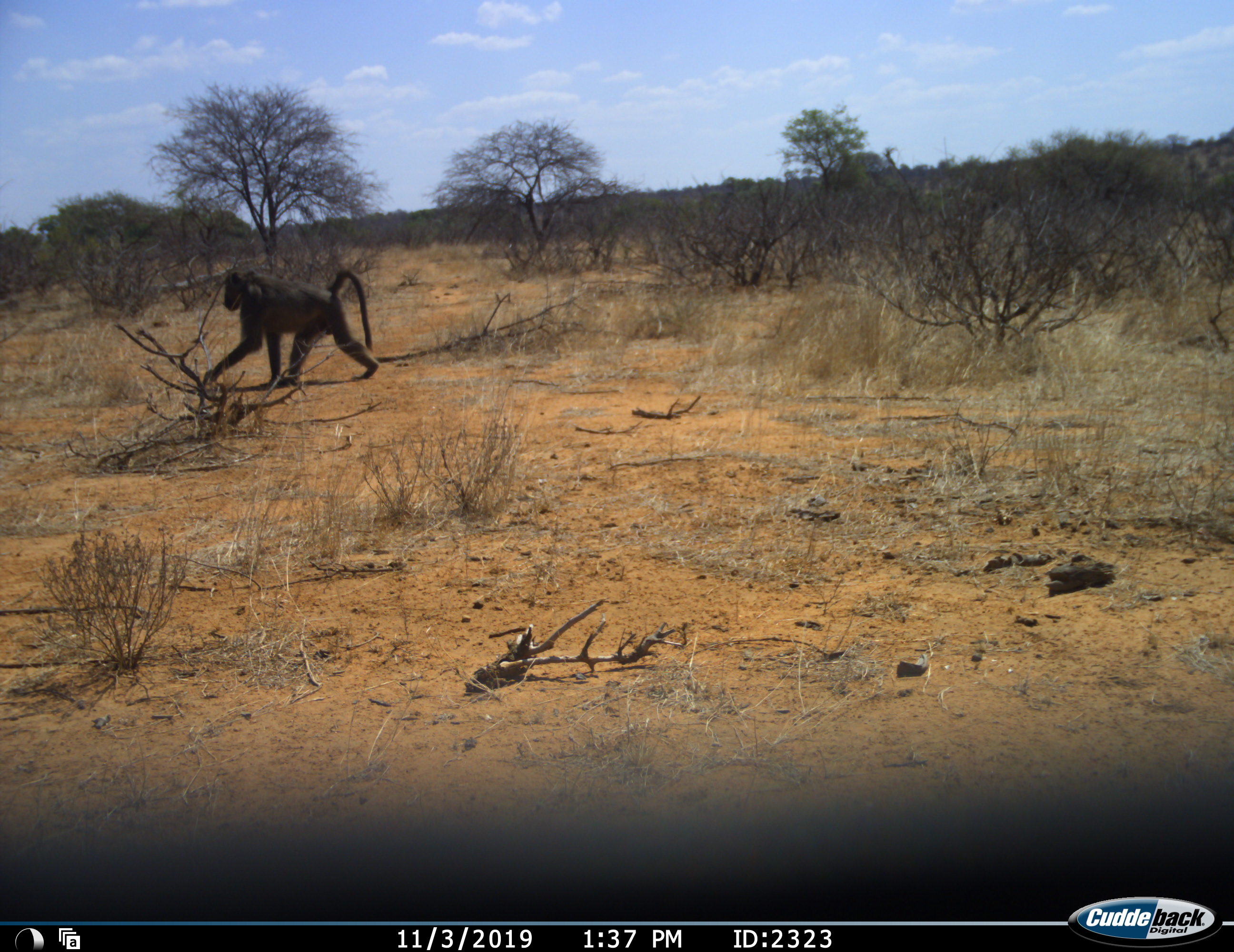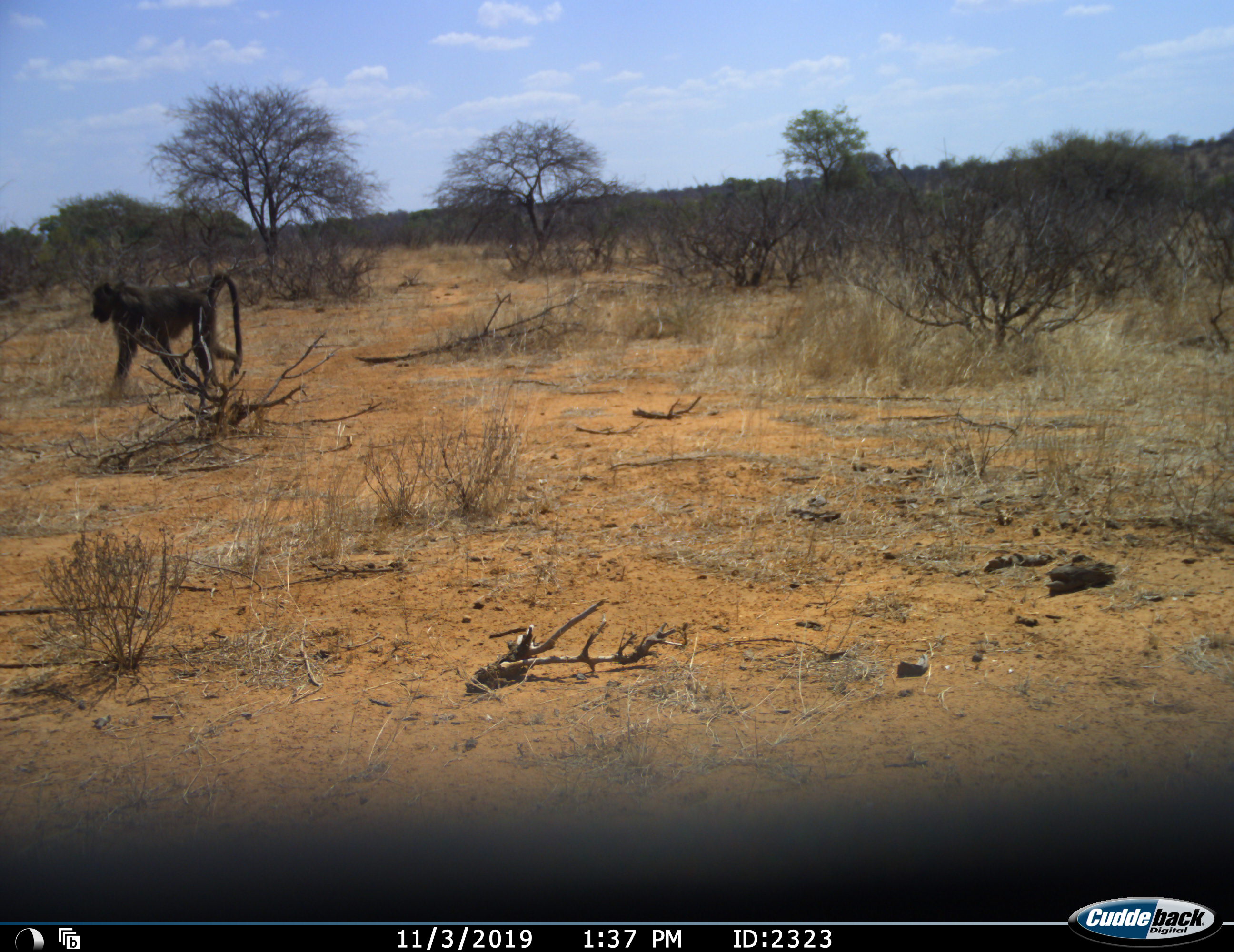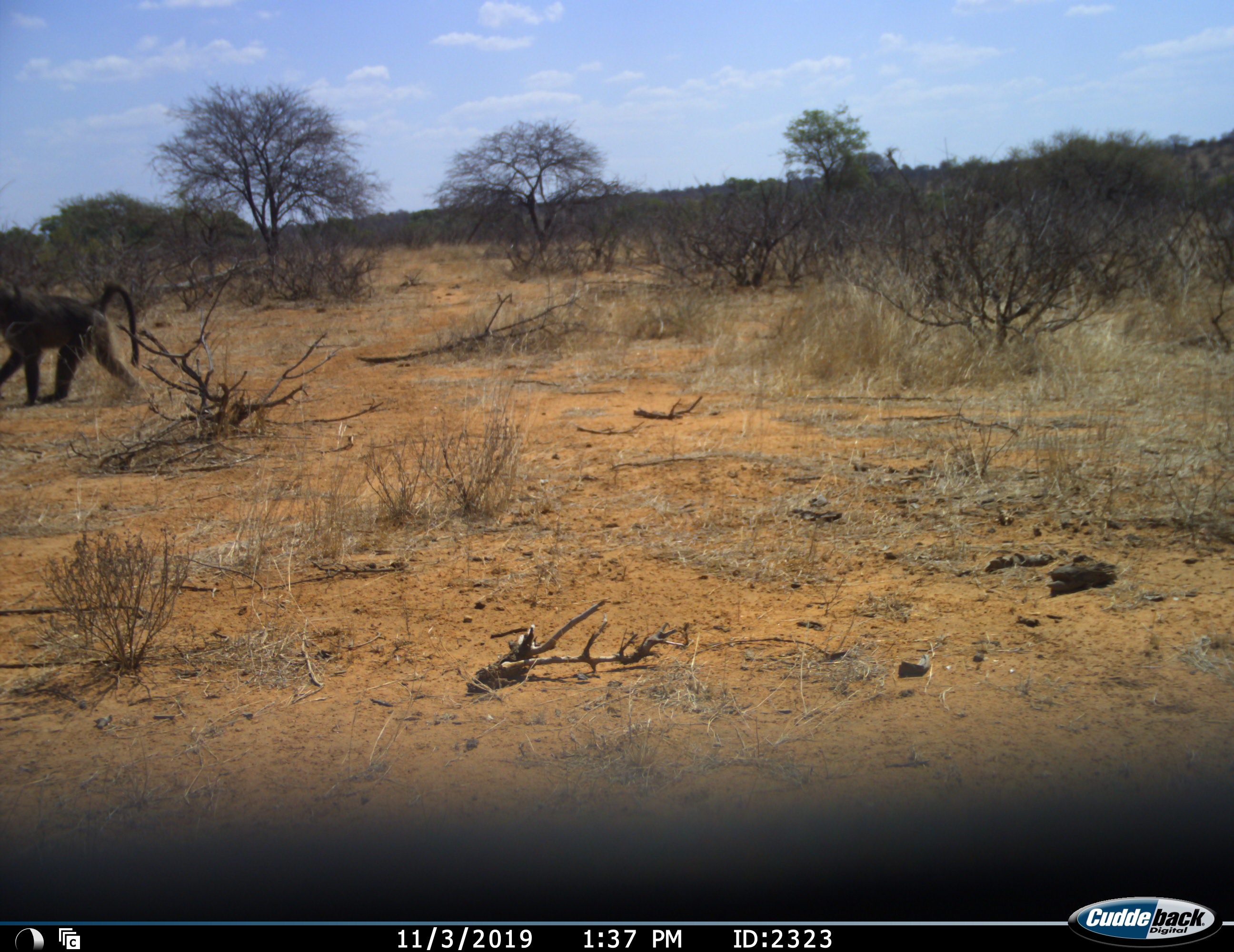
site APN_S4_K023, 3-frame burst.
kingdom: Animalia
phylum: Chordata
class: Mammalia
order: Primates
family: Cercopithecidae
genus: Papio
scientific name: Papio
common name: baboon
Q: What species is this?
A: Baboon (Papio).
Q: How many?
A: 1.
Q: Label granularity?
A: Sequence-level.